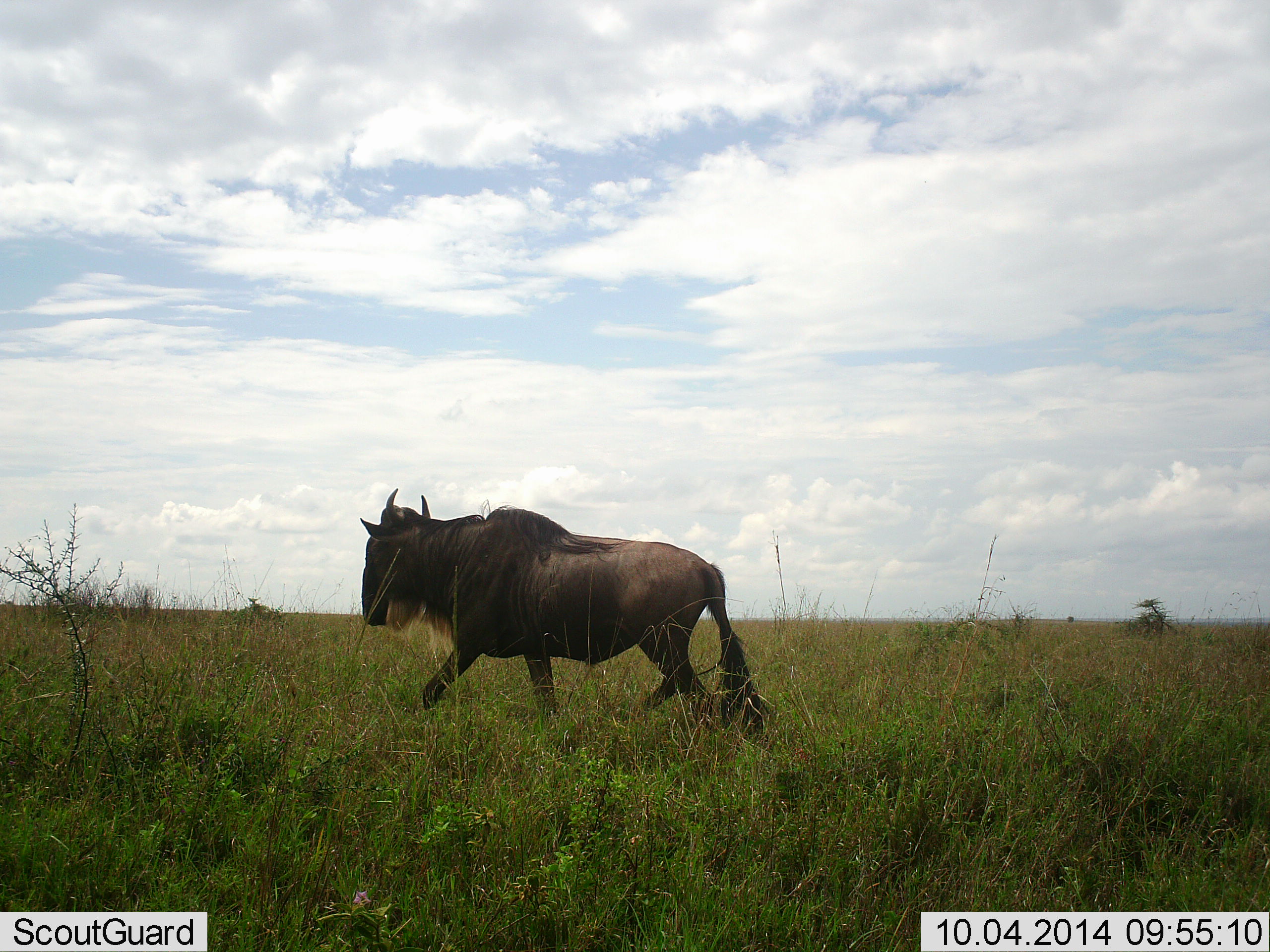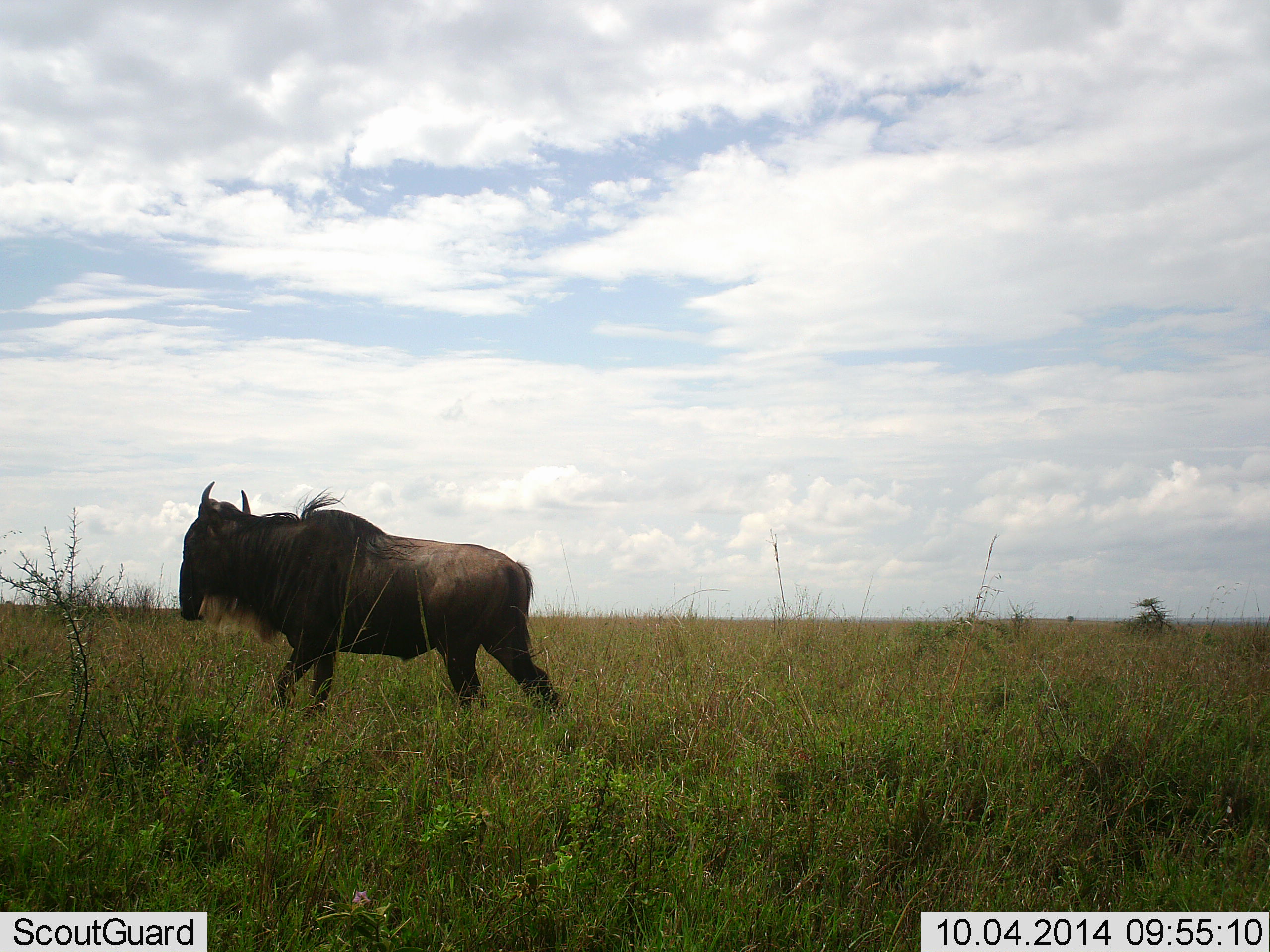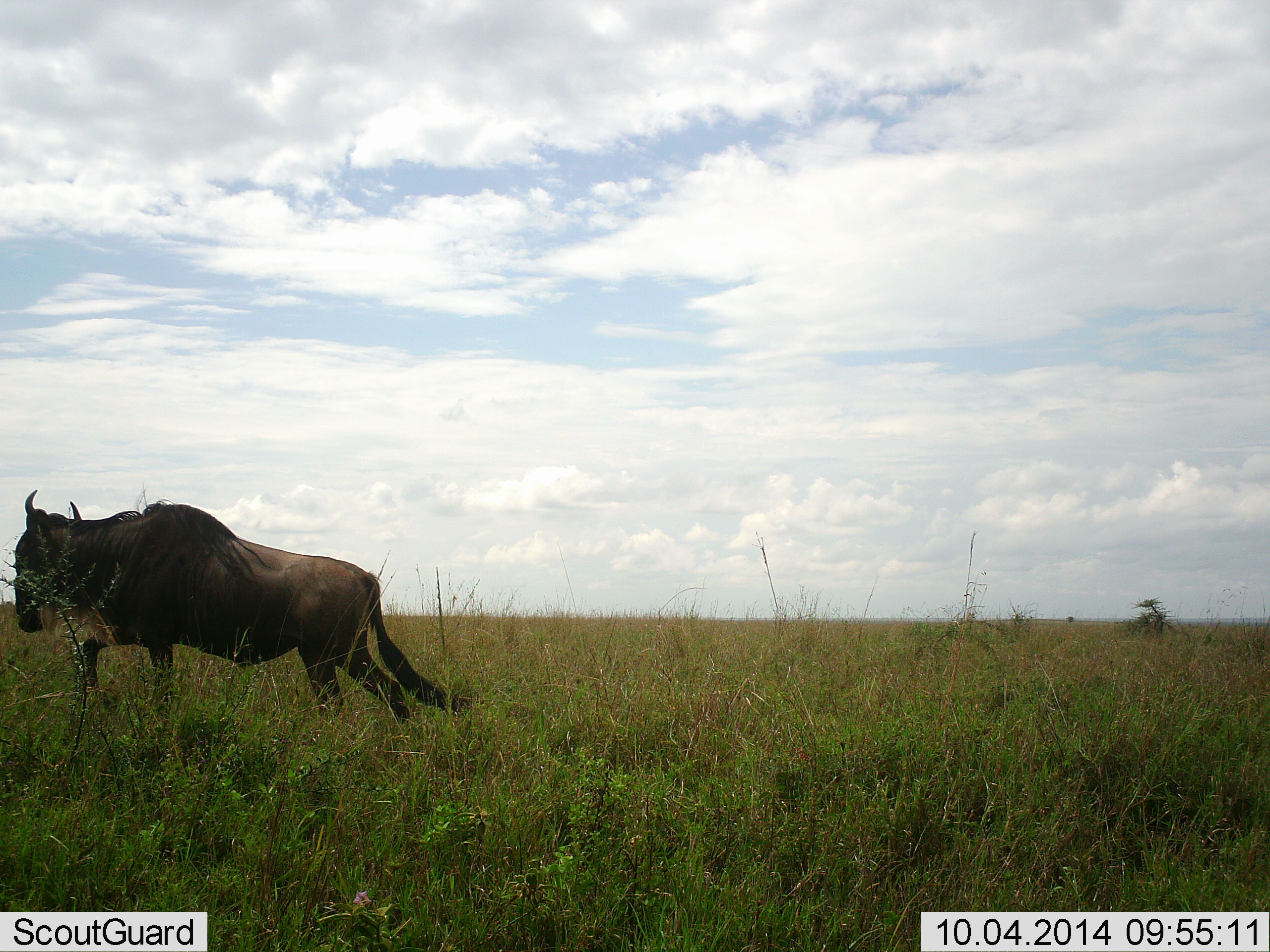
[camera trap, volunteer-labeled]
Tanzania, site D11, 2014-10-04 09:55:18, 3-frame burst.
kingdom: Animalia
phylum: Chordata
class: Mammalia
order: Artiodactyla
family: Bovidae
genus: Connochaetes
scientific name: Connochaetes taurinus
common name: blue wildebeest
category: wildebeest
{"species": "wildebeest (blue wildebeest) (Connochaetes taurinus)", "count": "1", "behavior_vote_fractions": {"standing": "0%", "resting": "0%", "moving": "100%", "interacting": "0%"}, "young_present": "0%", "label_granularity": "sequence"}